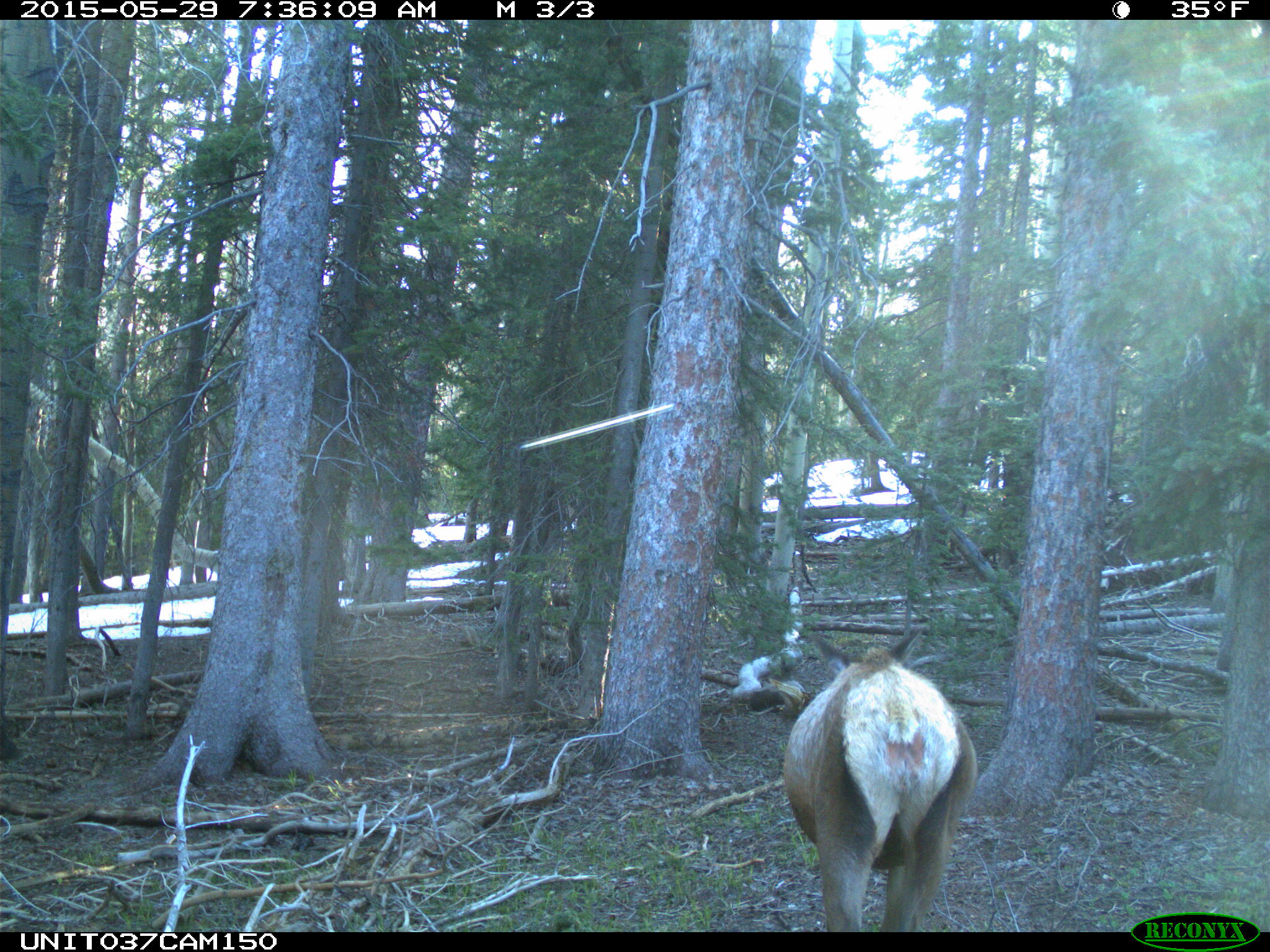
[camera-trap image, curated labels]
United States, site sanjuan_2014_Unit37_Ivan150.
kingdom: Animalia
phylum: Chordata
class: Mammalia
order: Artiodactyla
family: Cervidae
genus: Cervus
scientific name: Cervus elaphus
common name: red deer